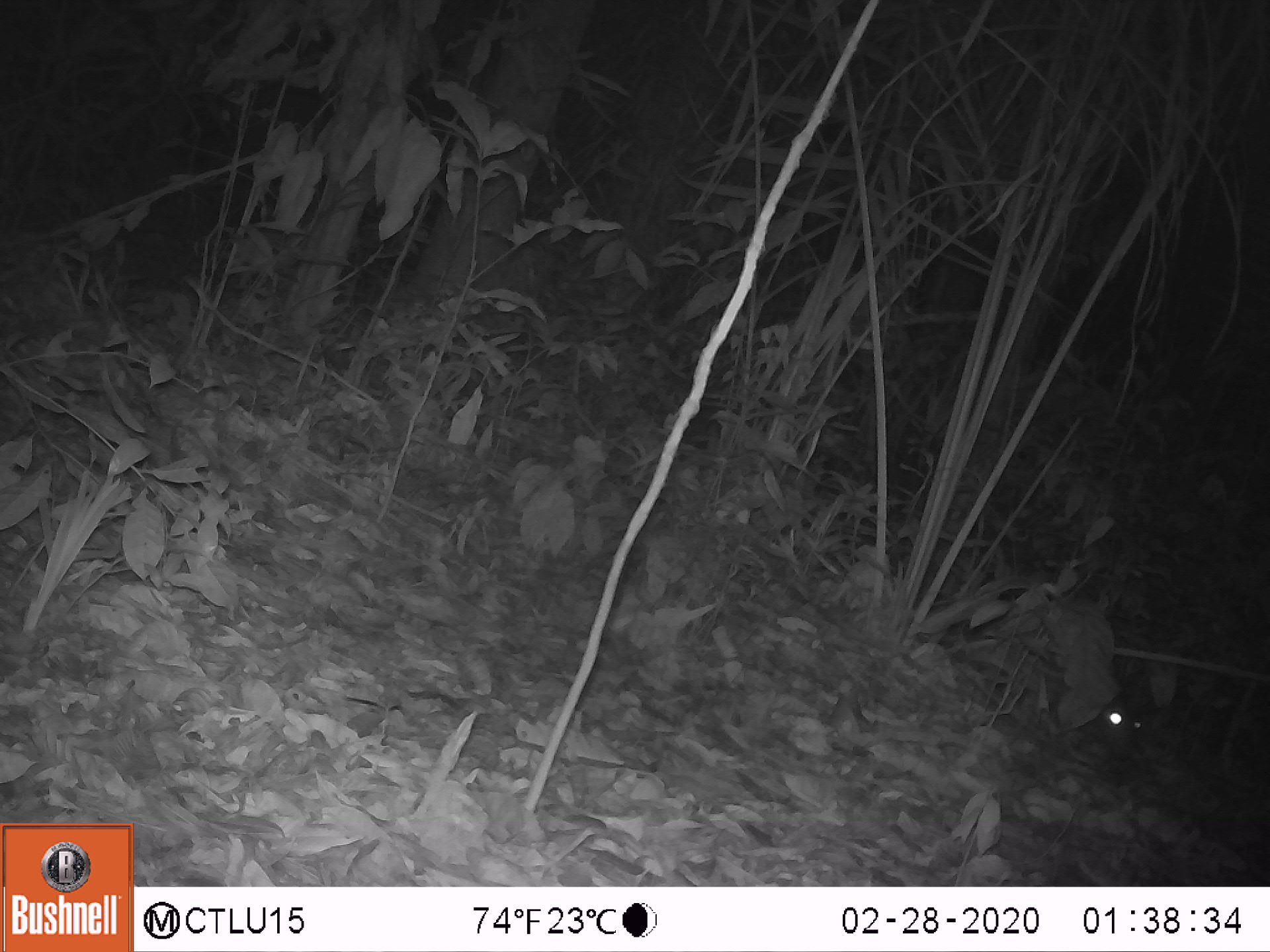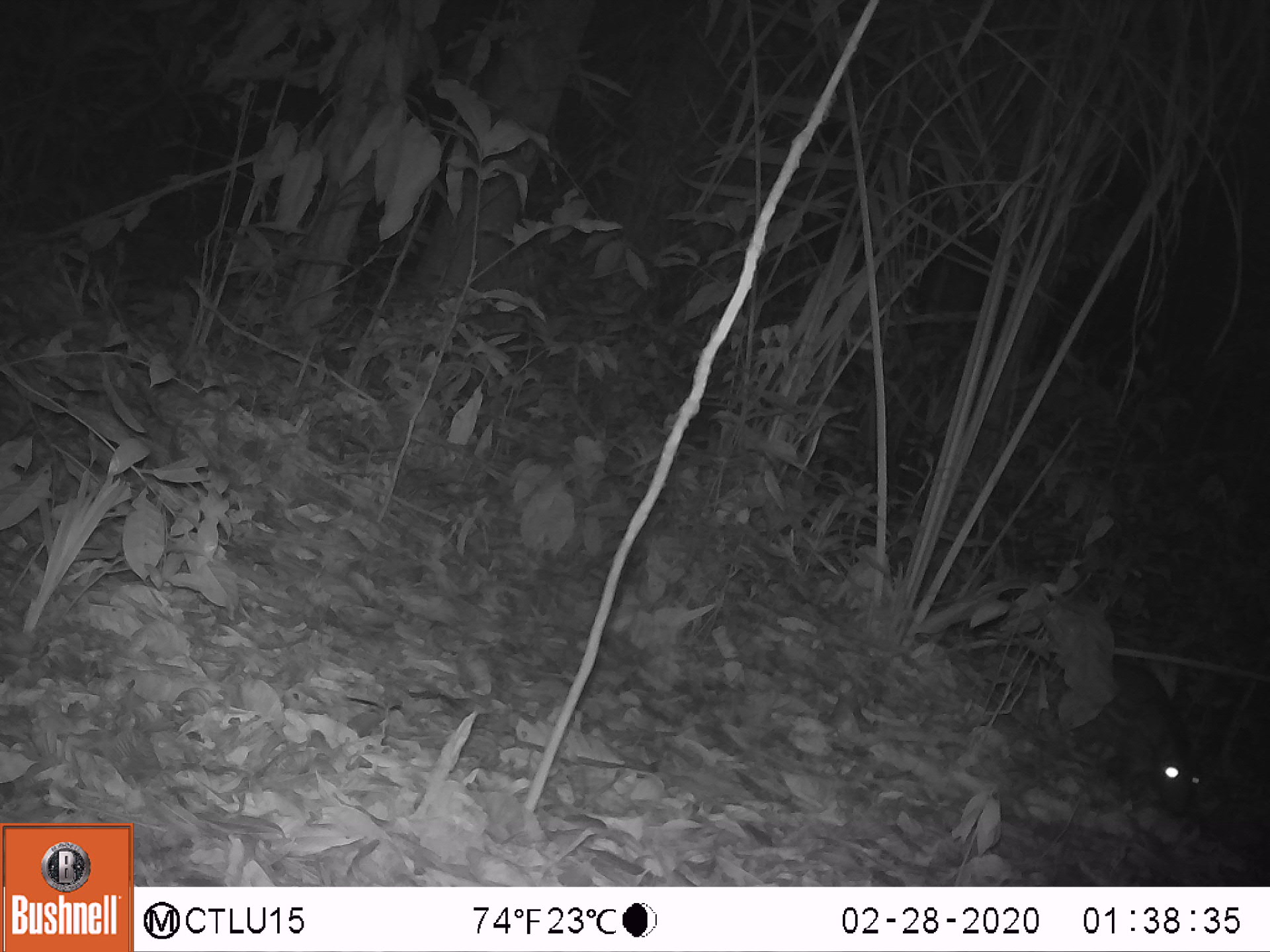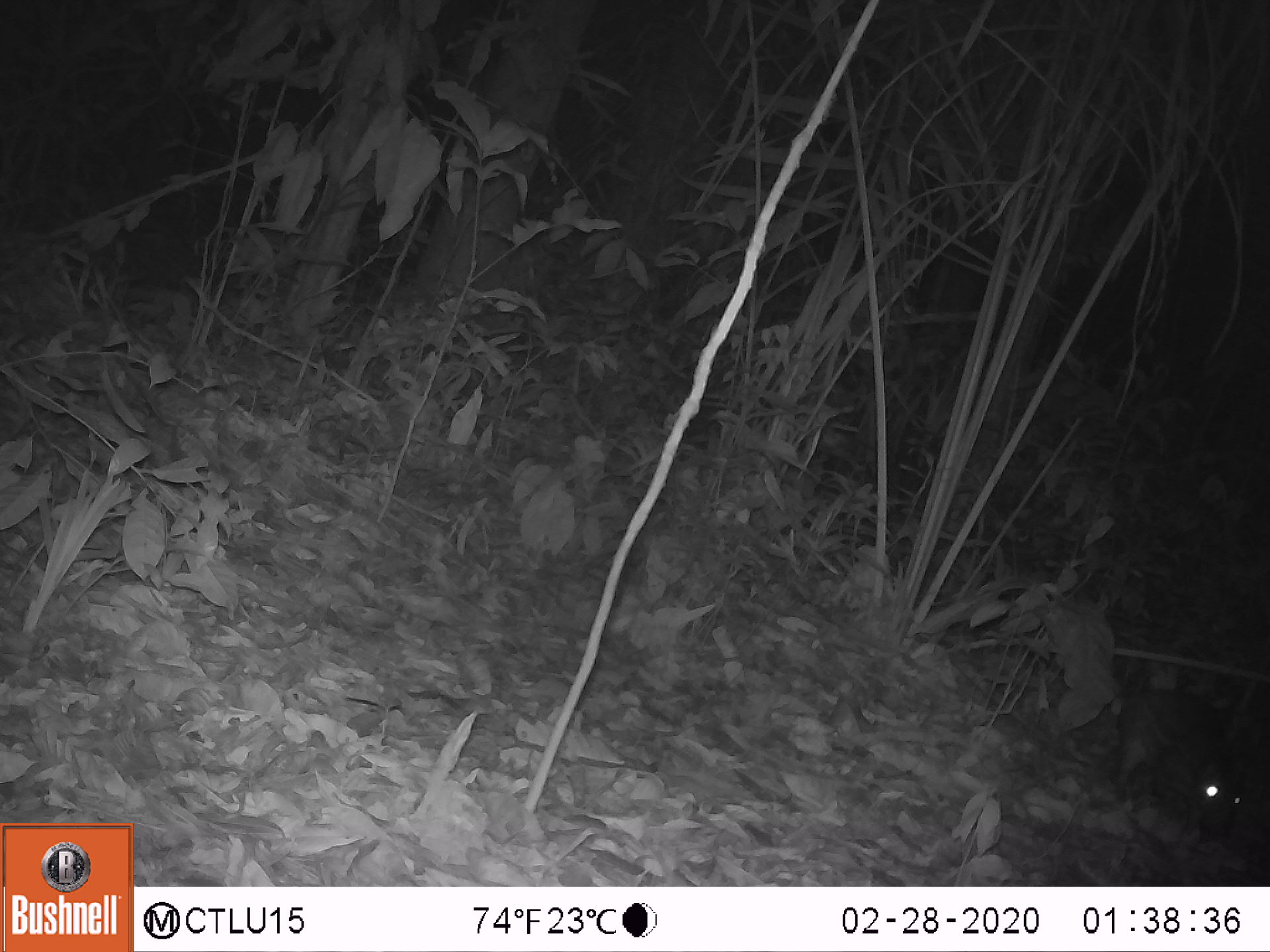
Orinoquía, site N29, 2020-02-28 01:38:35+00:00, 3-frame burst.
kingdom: Animalia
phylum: Chordata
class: Mammalia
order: Rodentia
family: Cuniculidae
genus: Cuniculus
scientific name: Cuniculus paca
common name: spotted paca